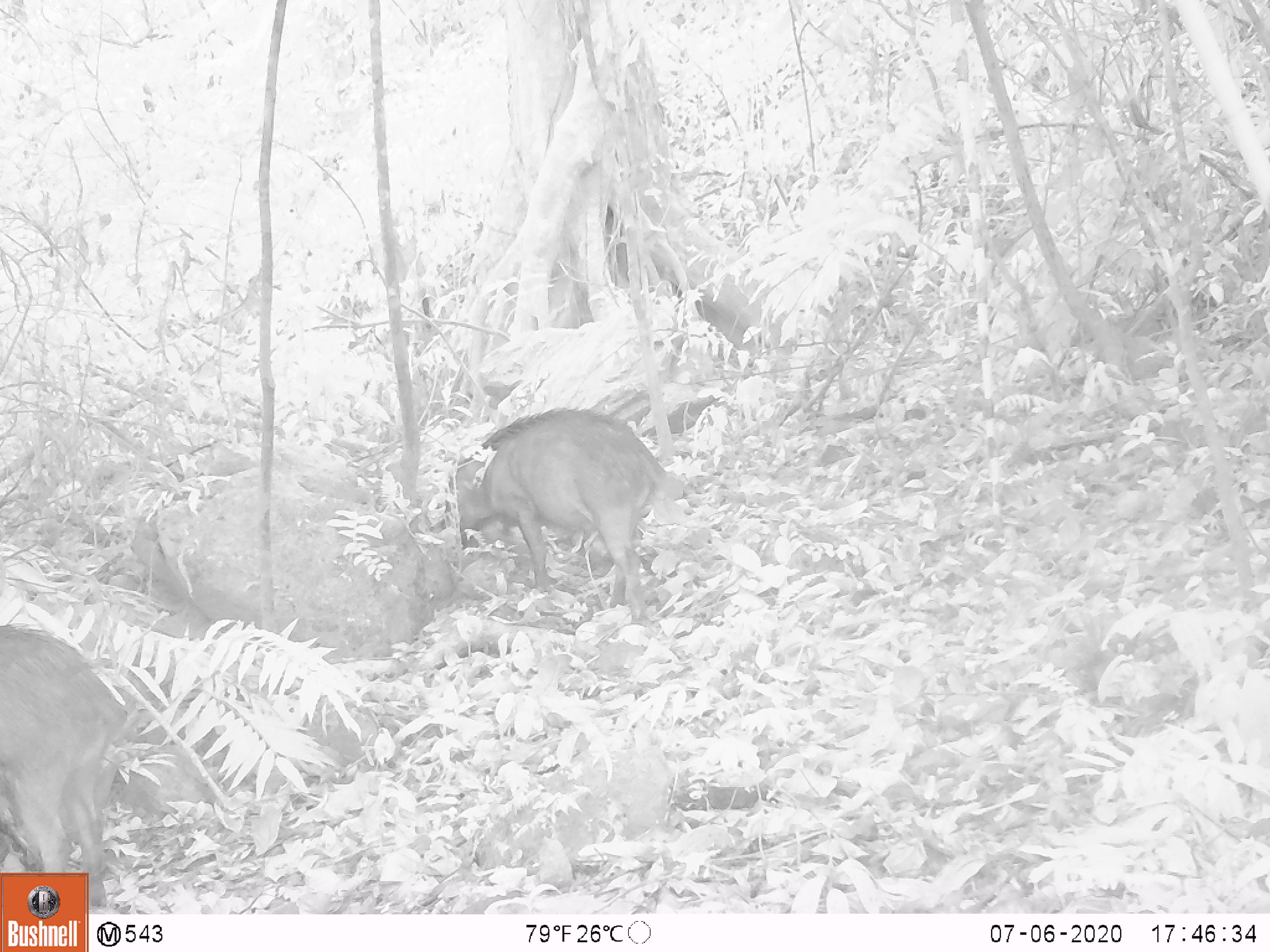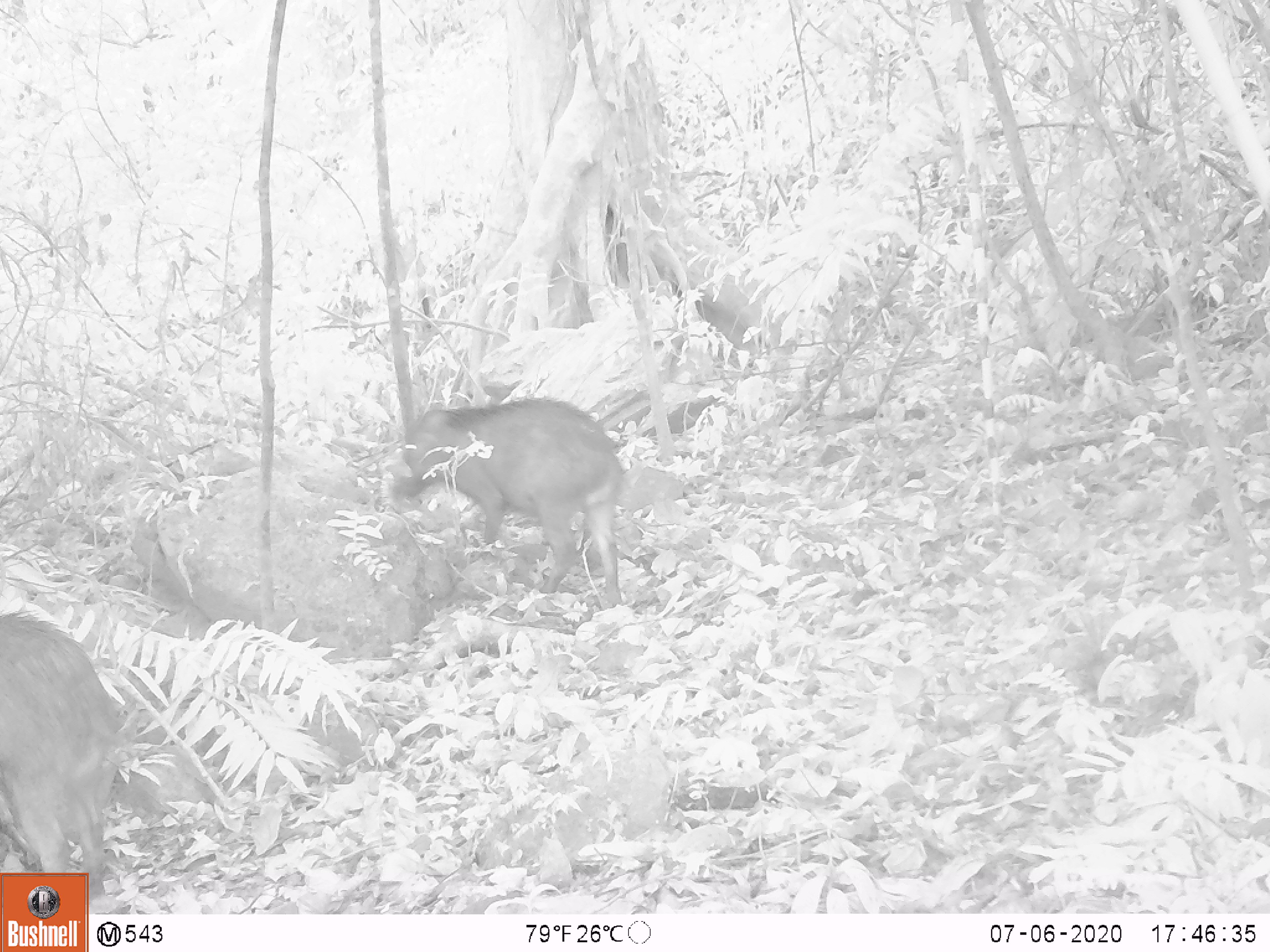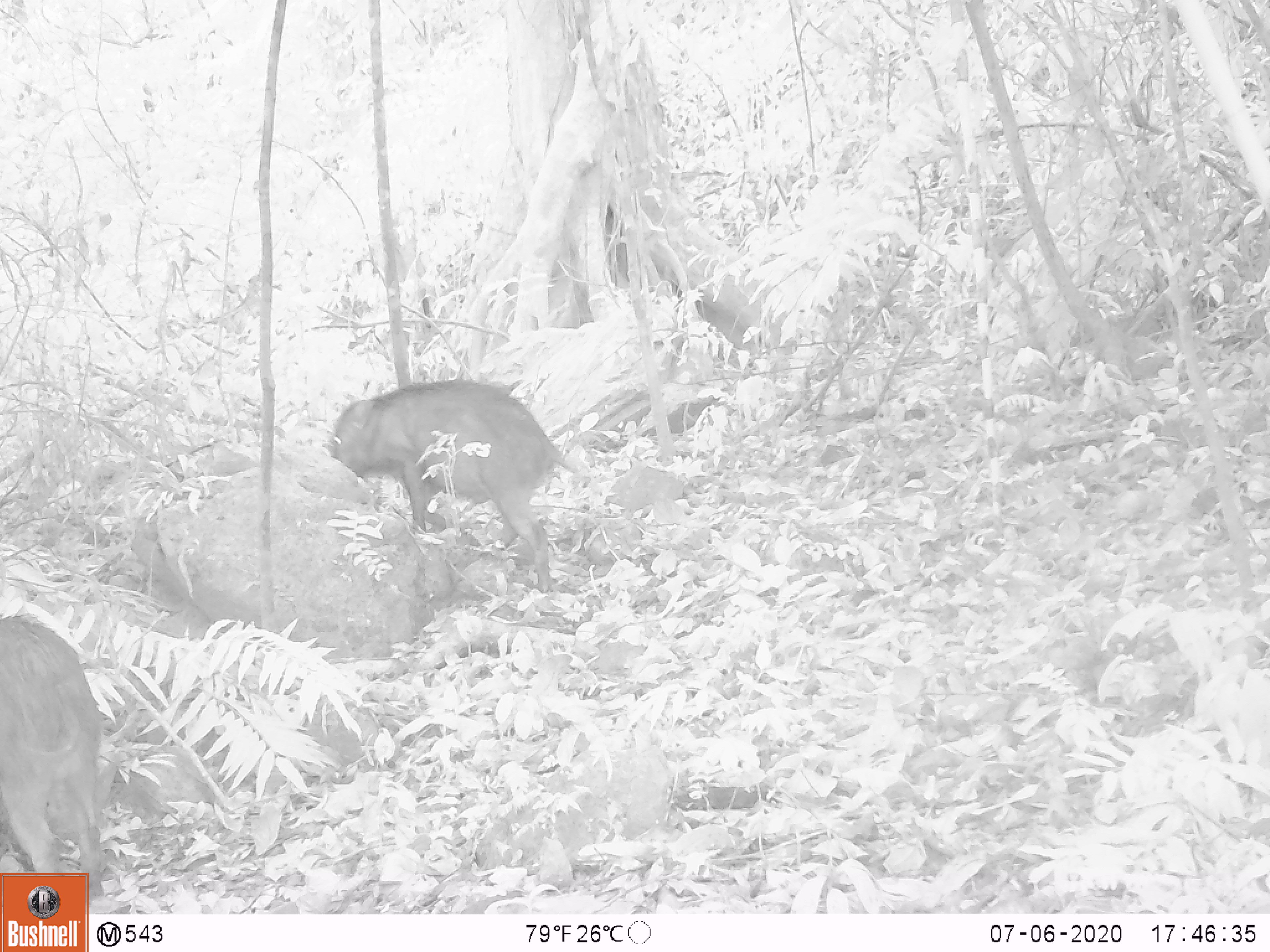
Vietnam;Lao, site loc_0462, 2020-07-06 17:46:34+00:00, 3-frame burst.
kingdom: Animalia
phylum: Chordata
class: Mammalia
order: Artiodactyla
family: Suidae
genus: Sus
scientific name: Sus scrofa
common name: eurasian wild pig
Eurasian wild pig (Sus scrofa). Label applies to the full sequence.